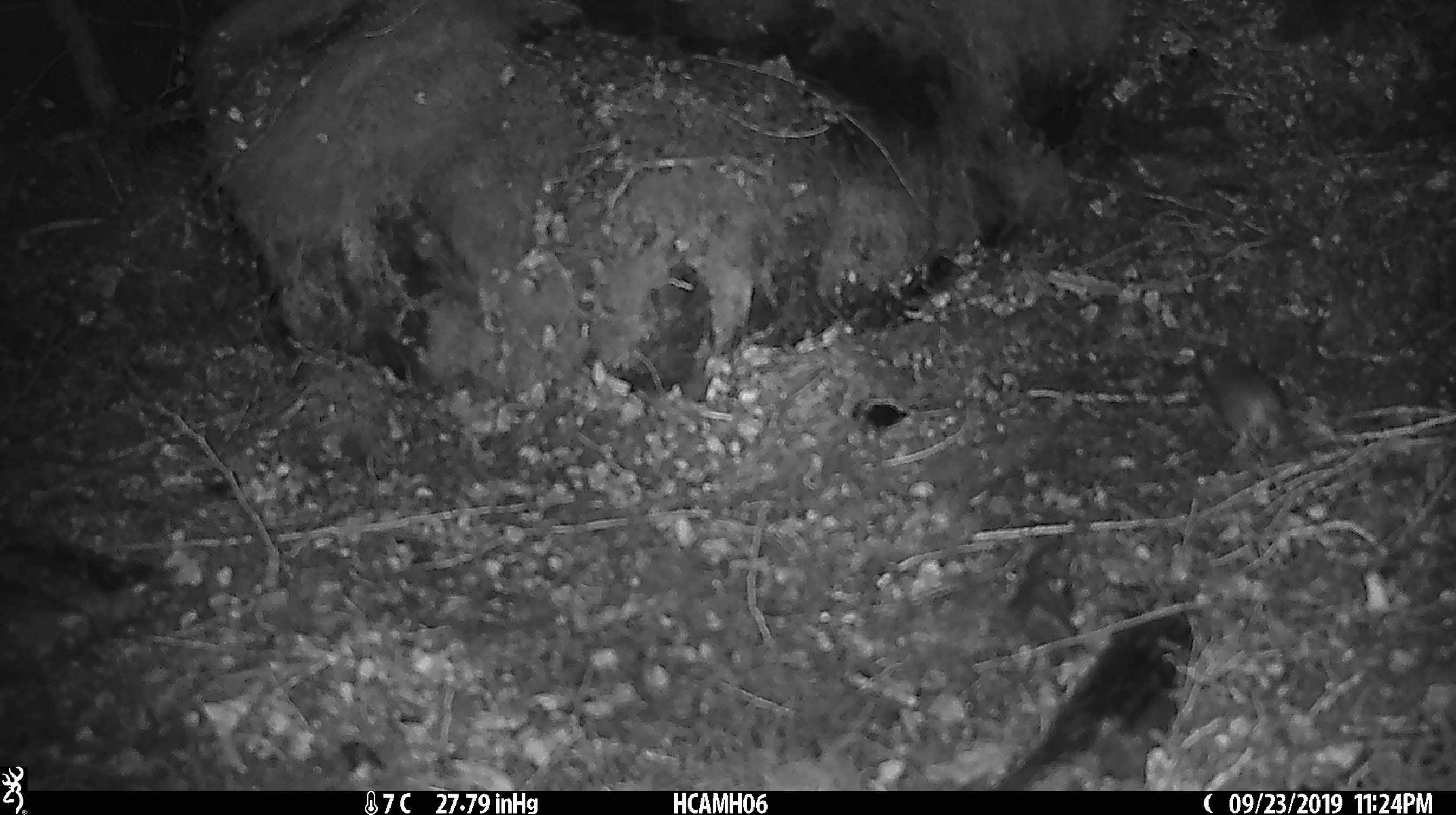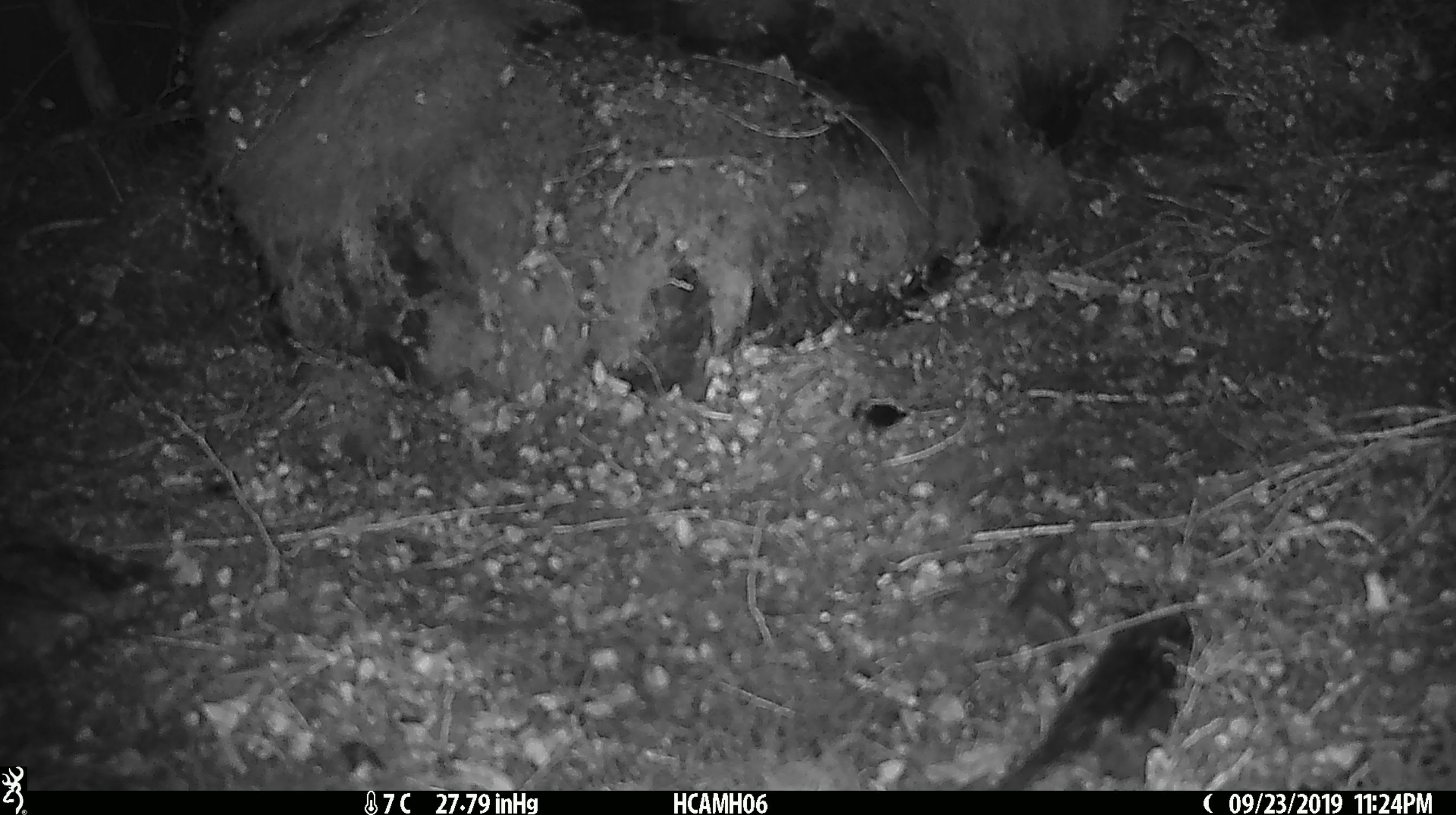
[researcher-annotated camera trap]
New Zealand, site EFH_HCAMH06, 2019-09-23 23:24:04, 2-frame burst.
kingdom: Animalia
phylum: Chordata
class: Mammalia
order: Rodentia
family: Muridae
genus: Mus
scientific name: Mus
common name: mouse